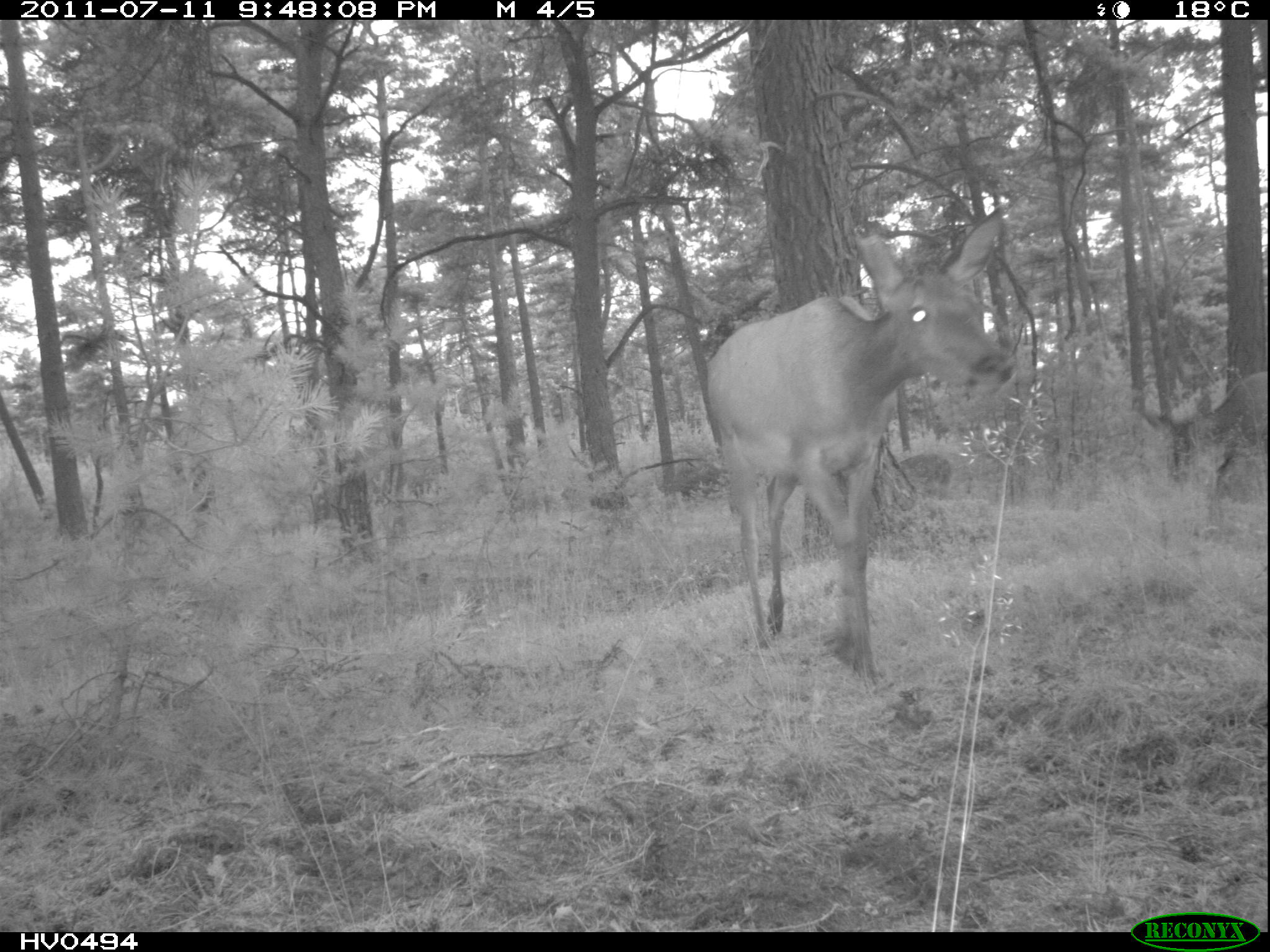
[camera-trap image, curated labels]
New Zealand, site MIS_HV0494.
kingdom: Animalia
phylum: Chordata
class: Mammalia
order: Artiodactyla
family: Cervidae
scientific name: Cervidae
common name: deer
Deer (Cervidae).